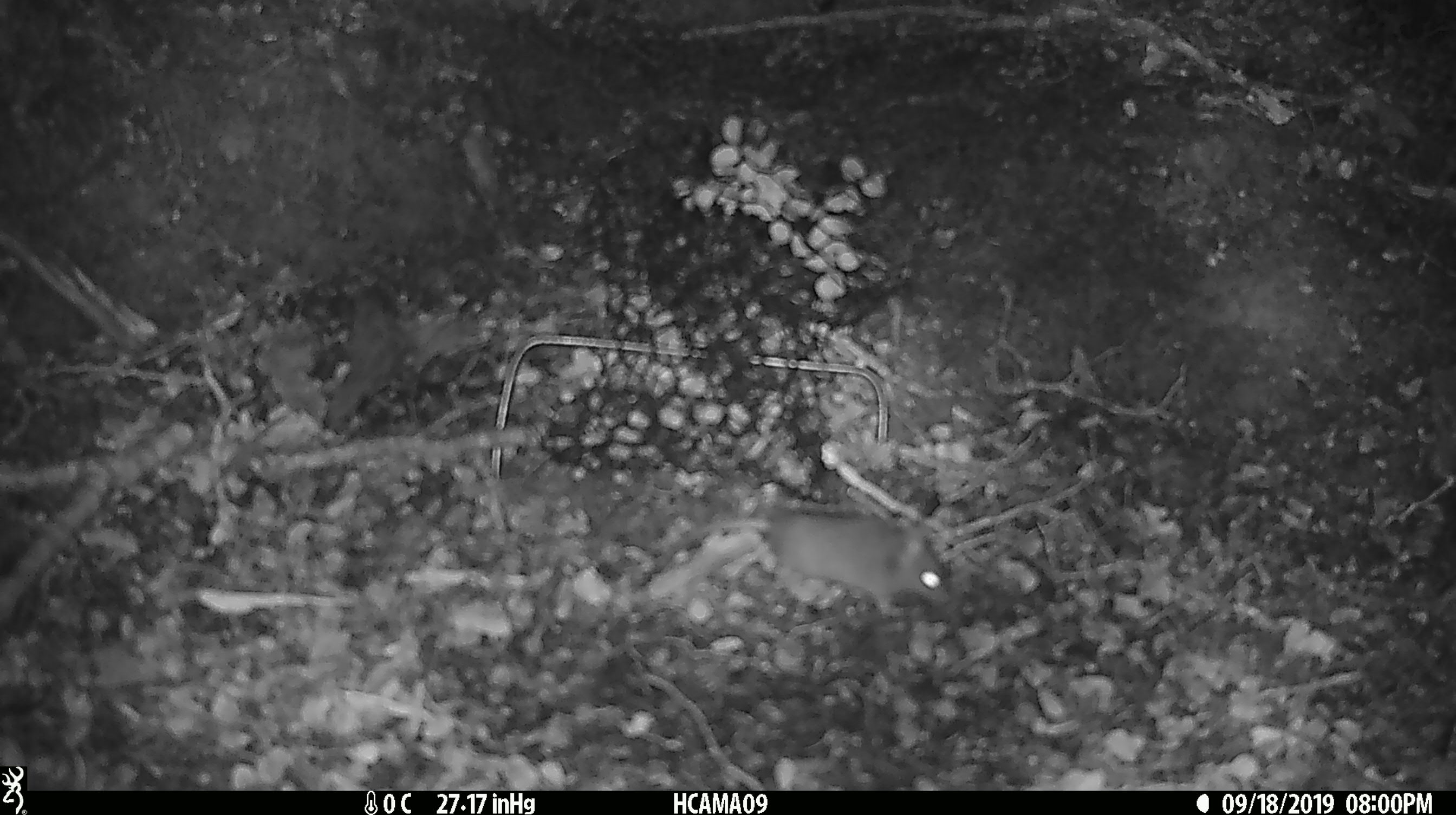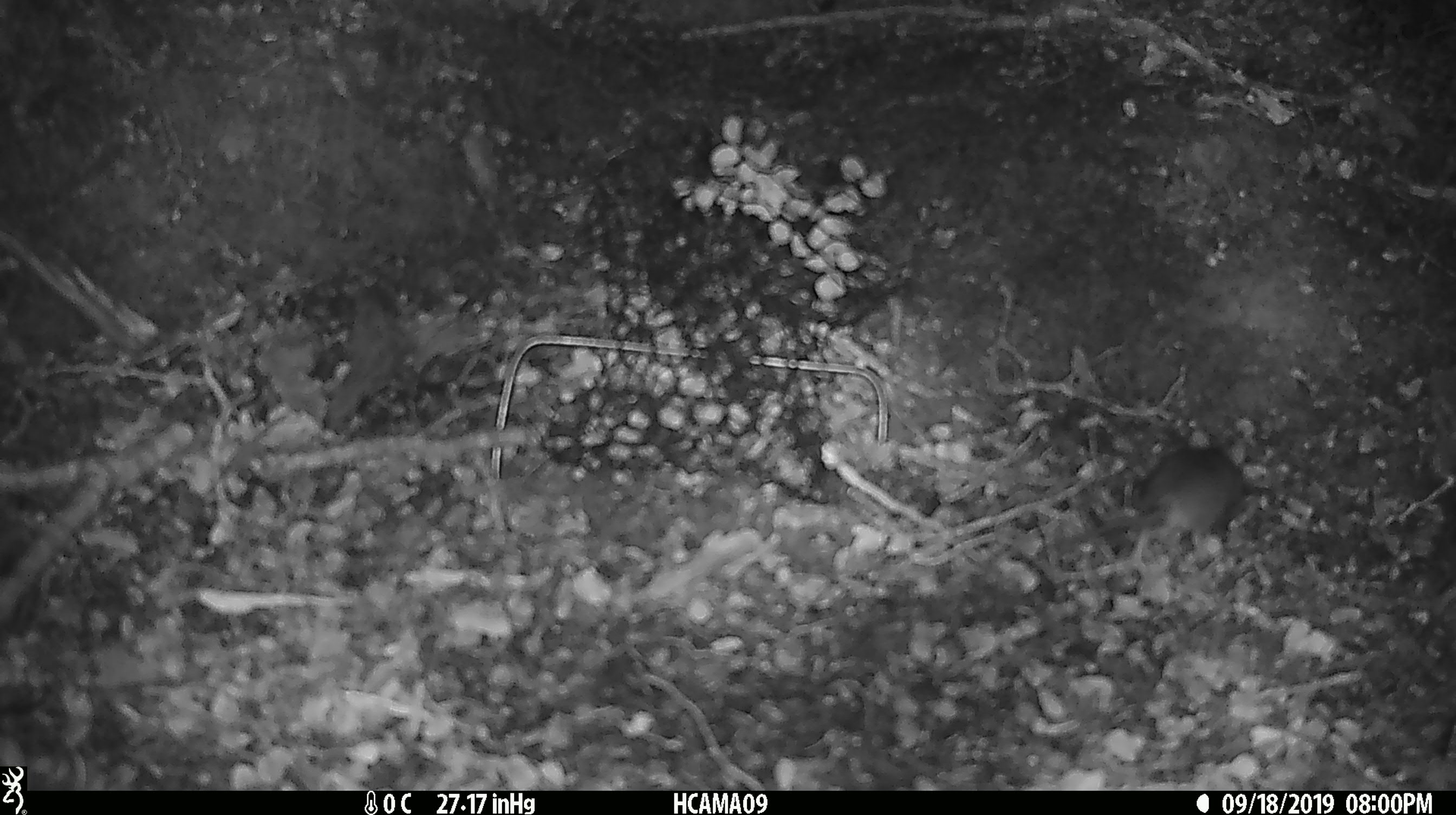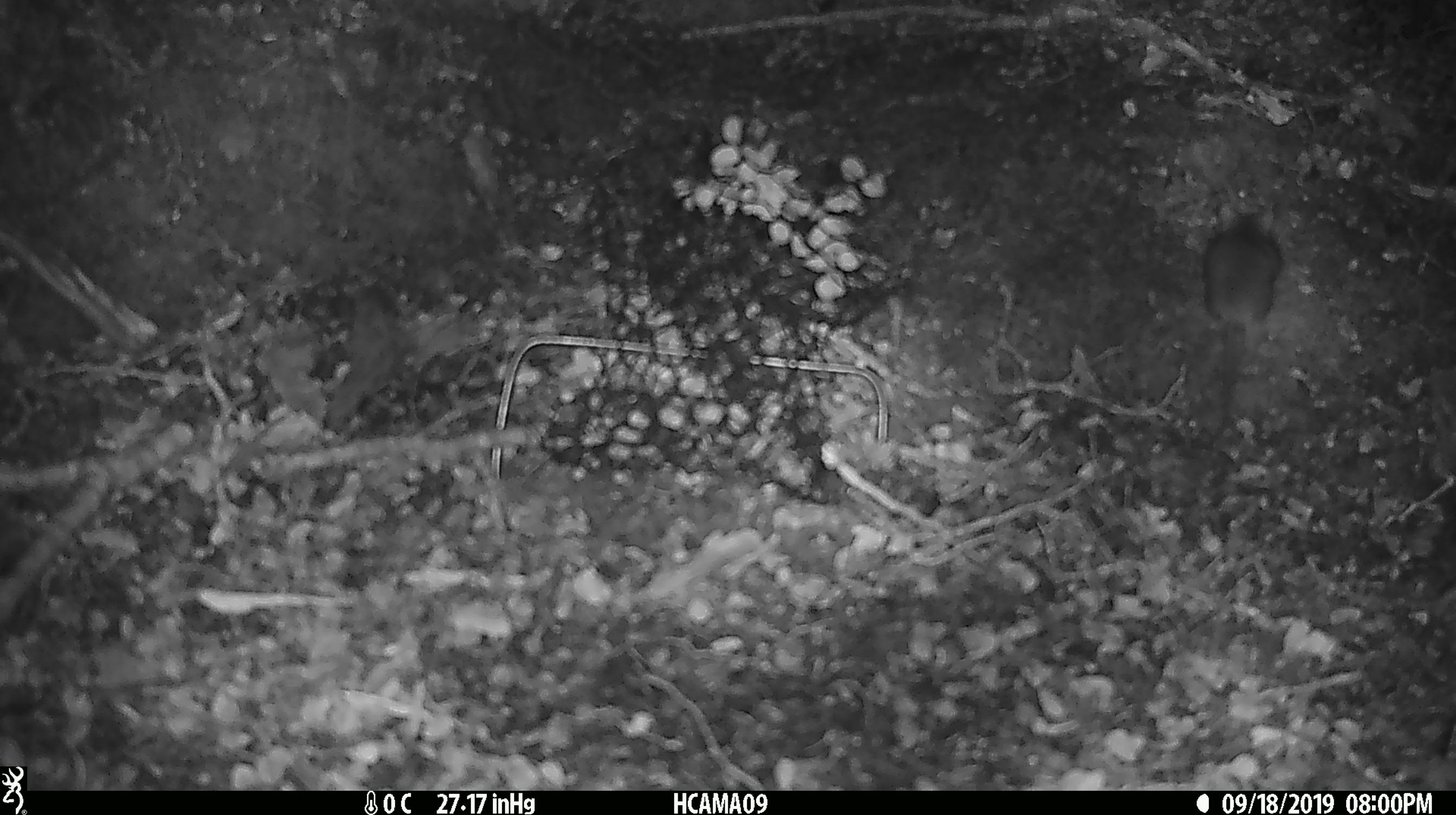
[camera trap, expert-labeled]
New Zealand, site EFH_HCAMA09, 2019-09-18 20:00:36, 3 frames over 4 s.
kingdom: Animalia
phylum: Chordata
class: Mammalia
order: Rodentia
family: Muridae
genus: Mus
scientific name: Mus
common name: mouse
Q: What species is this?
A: Mouse (Mus).